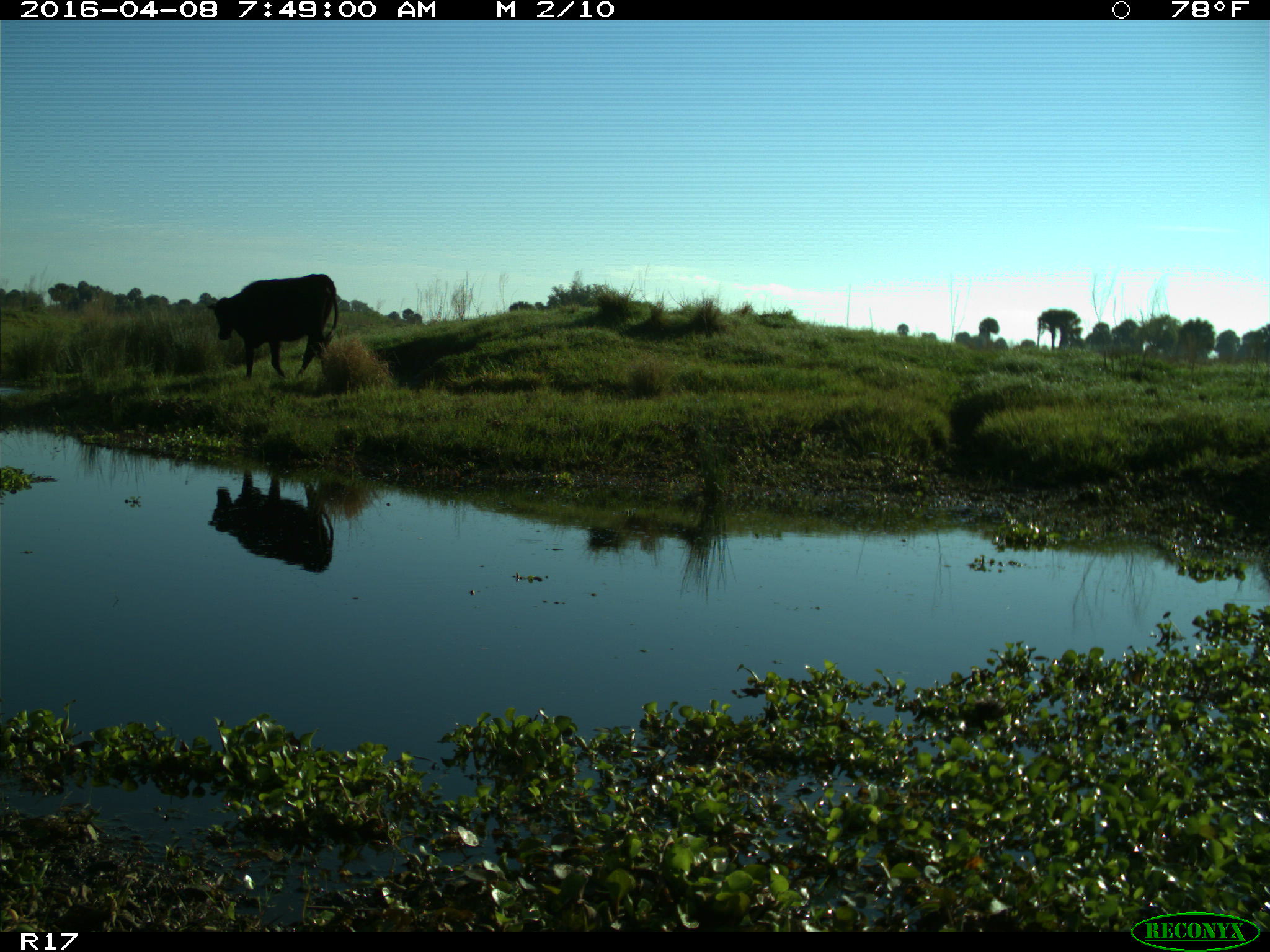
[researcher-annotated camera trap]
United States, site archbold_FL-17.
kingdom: Animalia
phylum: Chordata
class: Mammalia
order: Artiodactyla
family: Bovidae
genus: Bos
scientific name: Bos taurus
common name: domestic cow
Bos taurus (domestic cow).